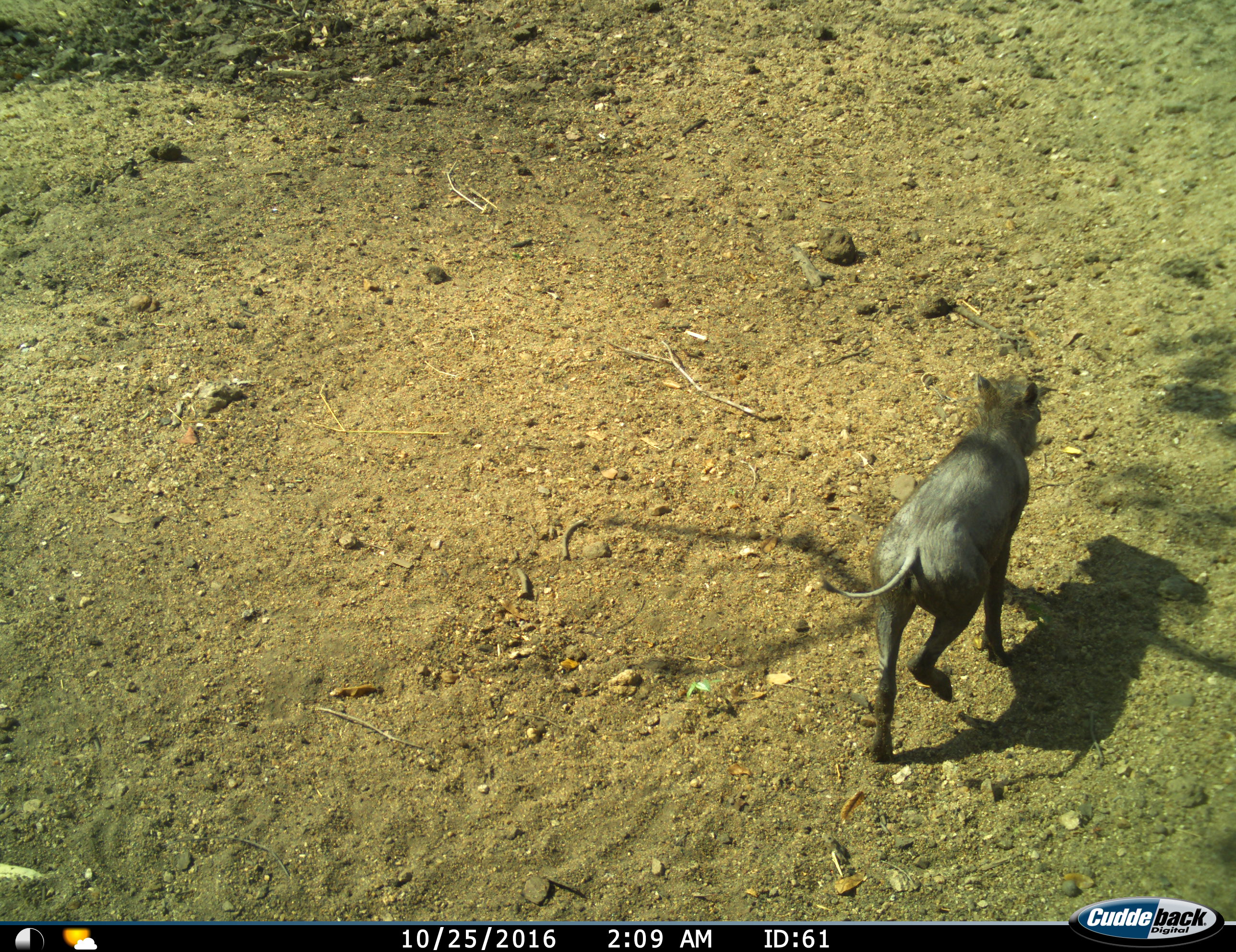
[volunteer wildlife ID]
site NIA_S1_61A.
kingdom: Animalia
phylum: Chordata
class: Mammalia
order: Artiodactyla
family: Suidae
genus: Phacochoerus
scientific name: Phacochoerus africanus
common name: warthog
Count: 1.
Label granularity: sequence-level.